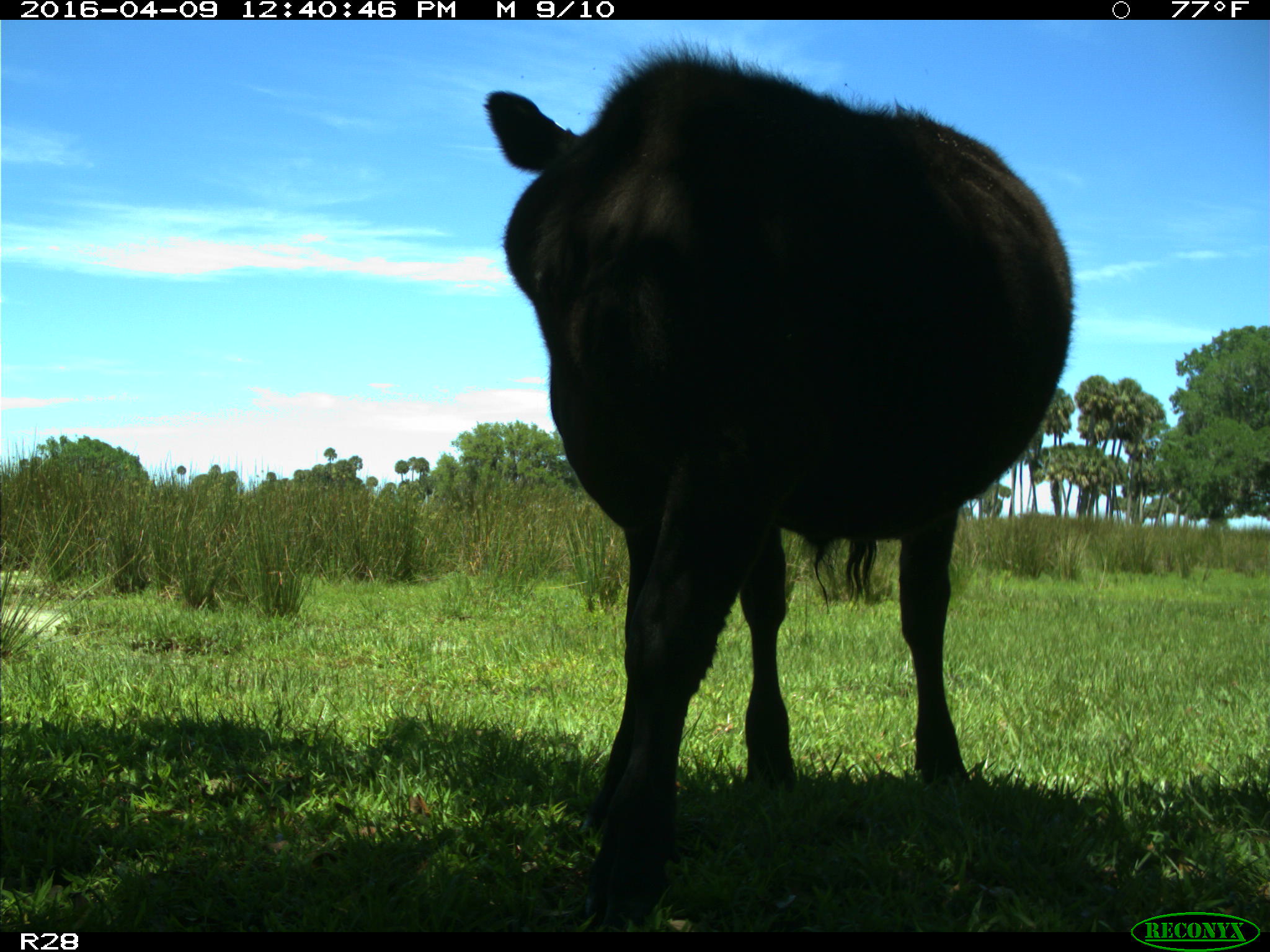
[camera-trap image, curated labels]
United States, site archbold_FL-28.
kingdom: Animalia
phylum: Chordata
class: Mammalia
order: Artiodactyla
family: Bovidae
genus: Bos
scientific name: Bos taurus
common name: domestic cow